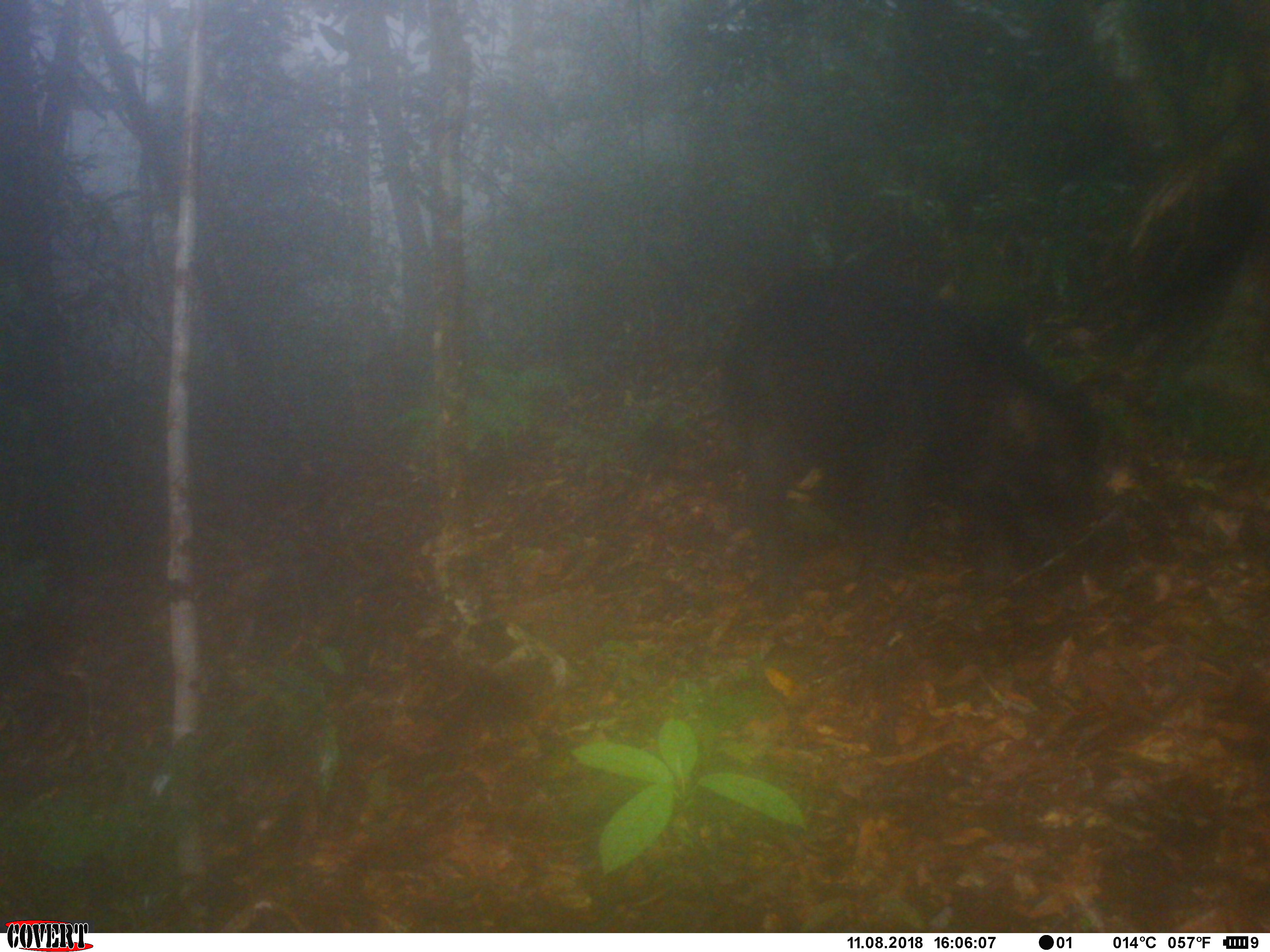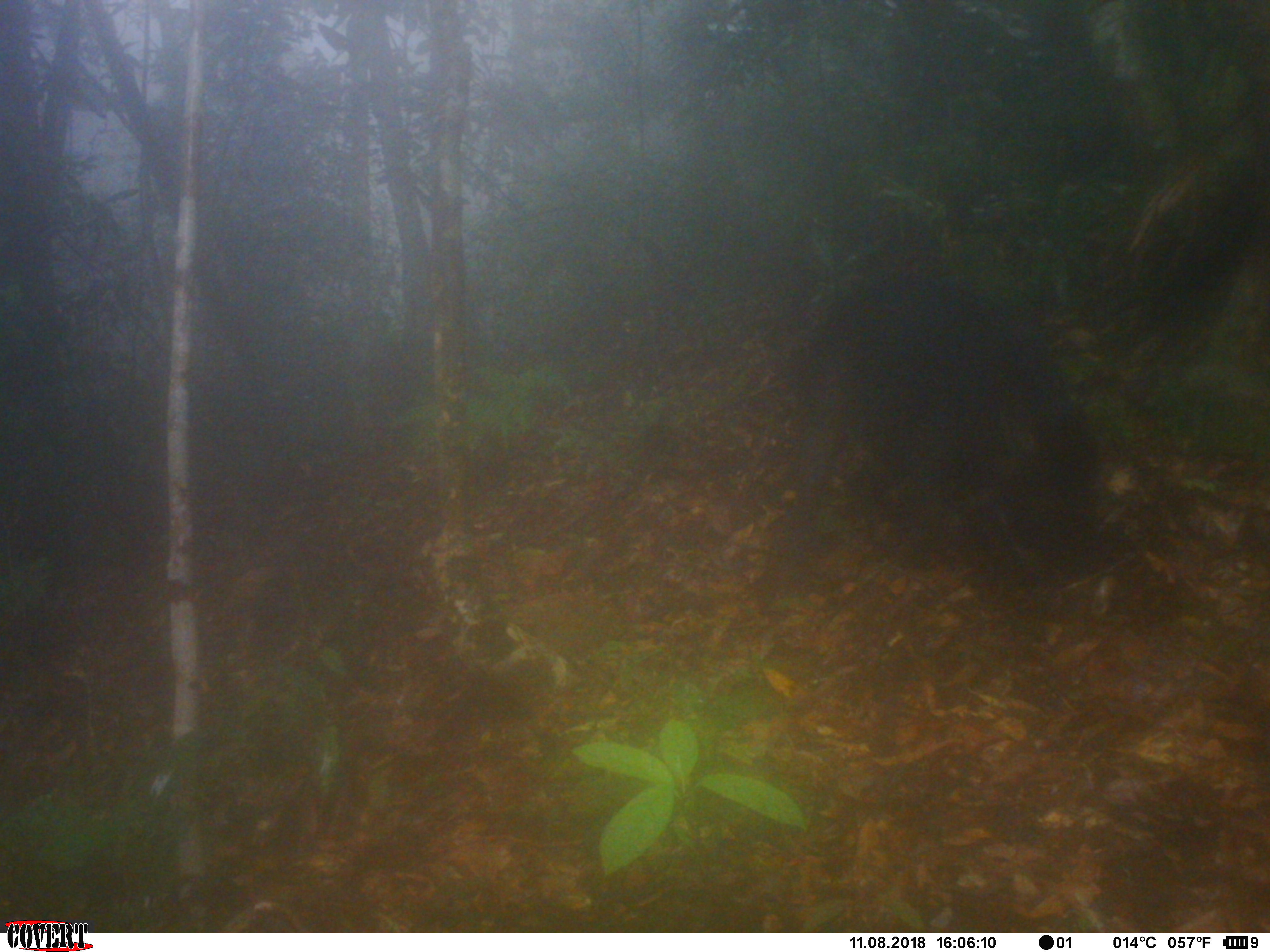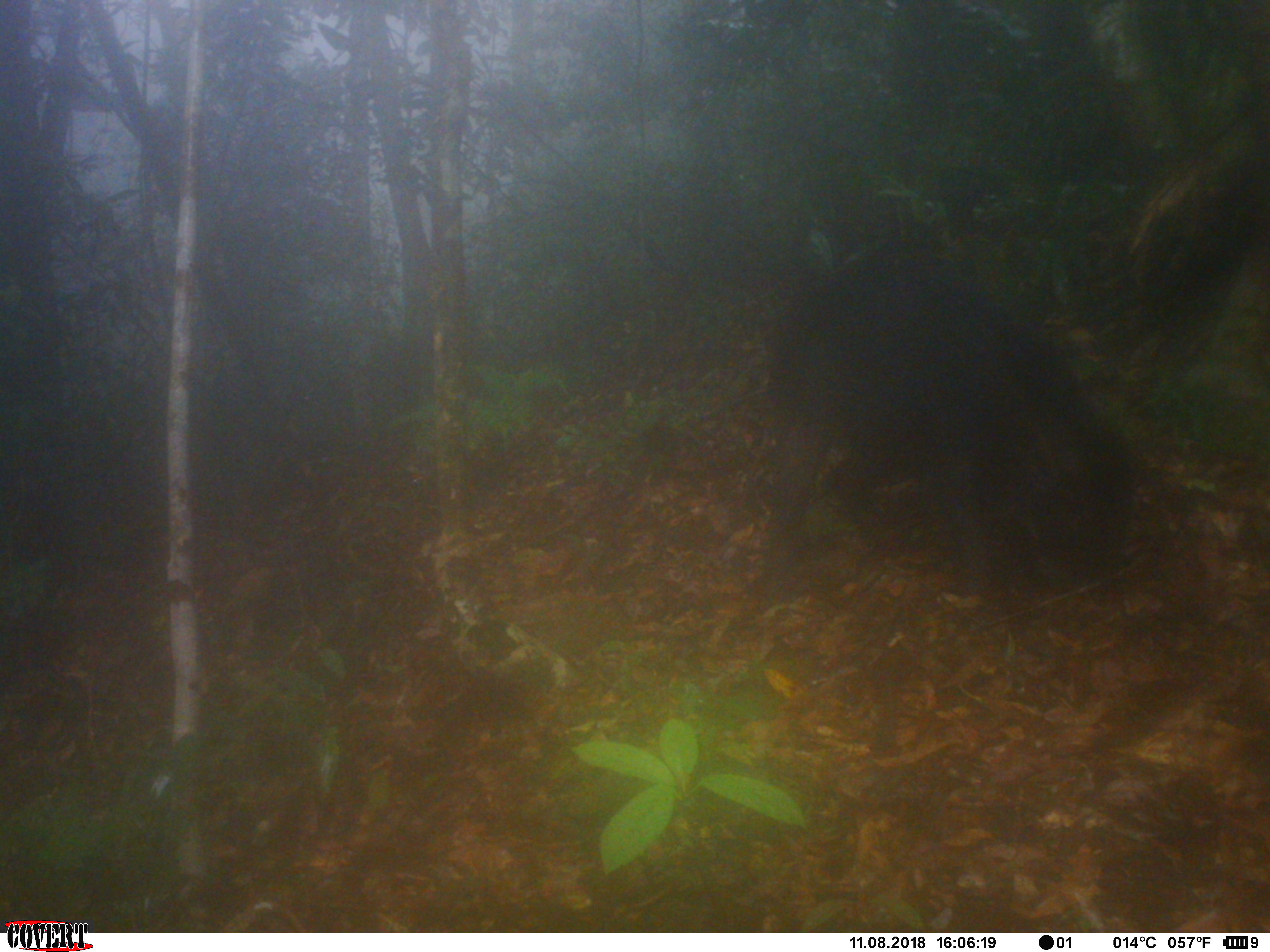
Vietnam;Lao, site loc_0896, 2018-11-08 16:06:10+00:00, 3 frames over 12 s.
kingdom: Animalia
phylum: Chordata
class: Mammalia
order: Artiodactyla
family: Suidae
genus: Sus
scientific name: Sus scrofa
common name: eurasian wild pig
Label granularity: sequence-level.